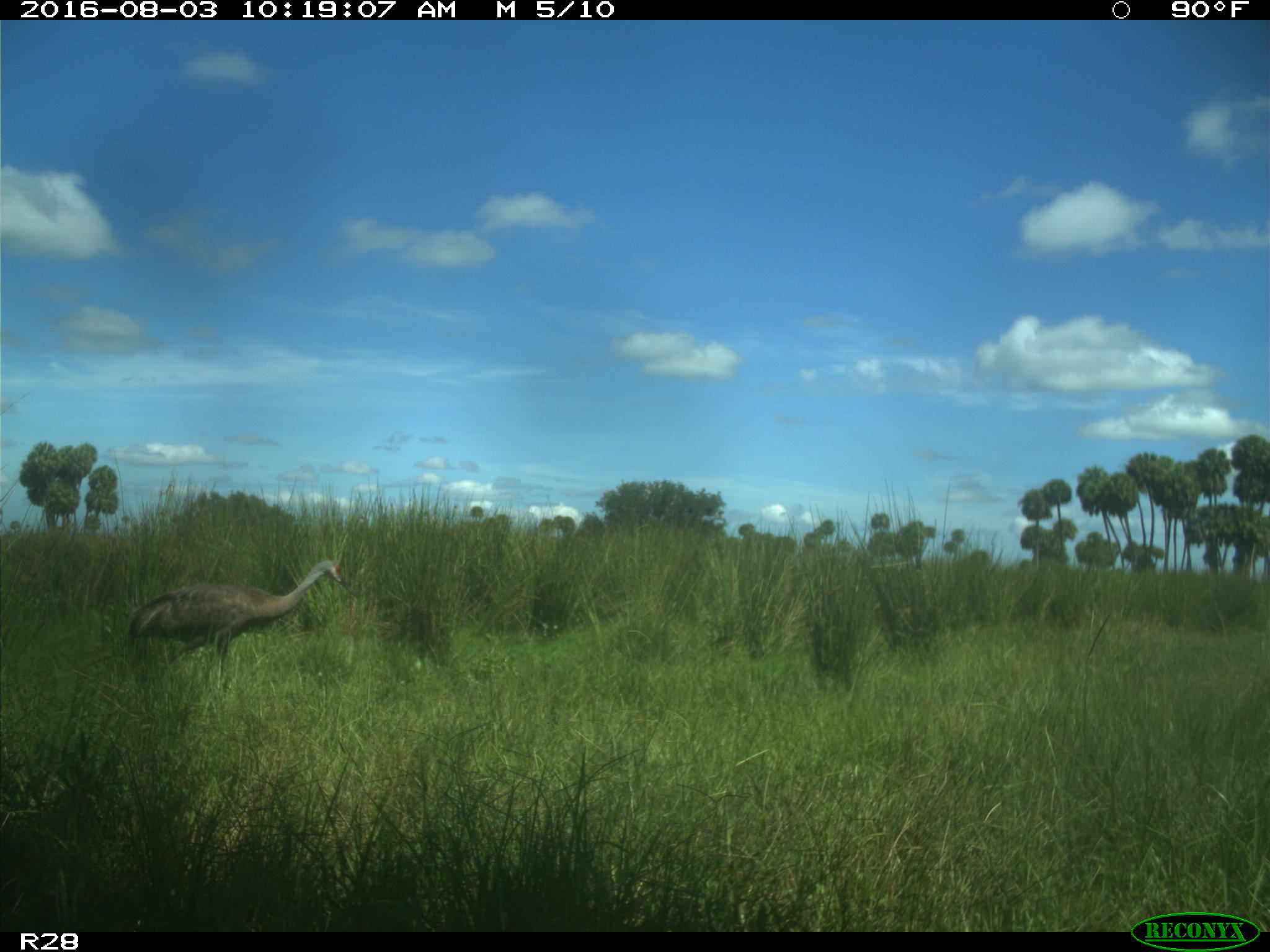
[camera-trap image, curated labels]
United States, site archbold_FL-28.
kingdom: Animalia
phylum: Chordata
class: Aves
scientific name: Aves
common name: birds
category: unidentified bird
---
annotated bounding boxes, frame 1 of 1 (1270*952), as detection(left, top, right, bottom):
animal: detection(125, 559, 362, 695)